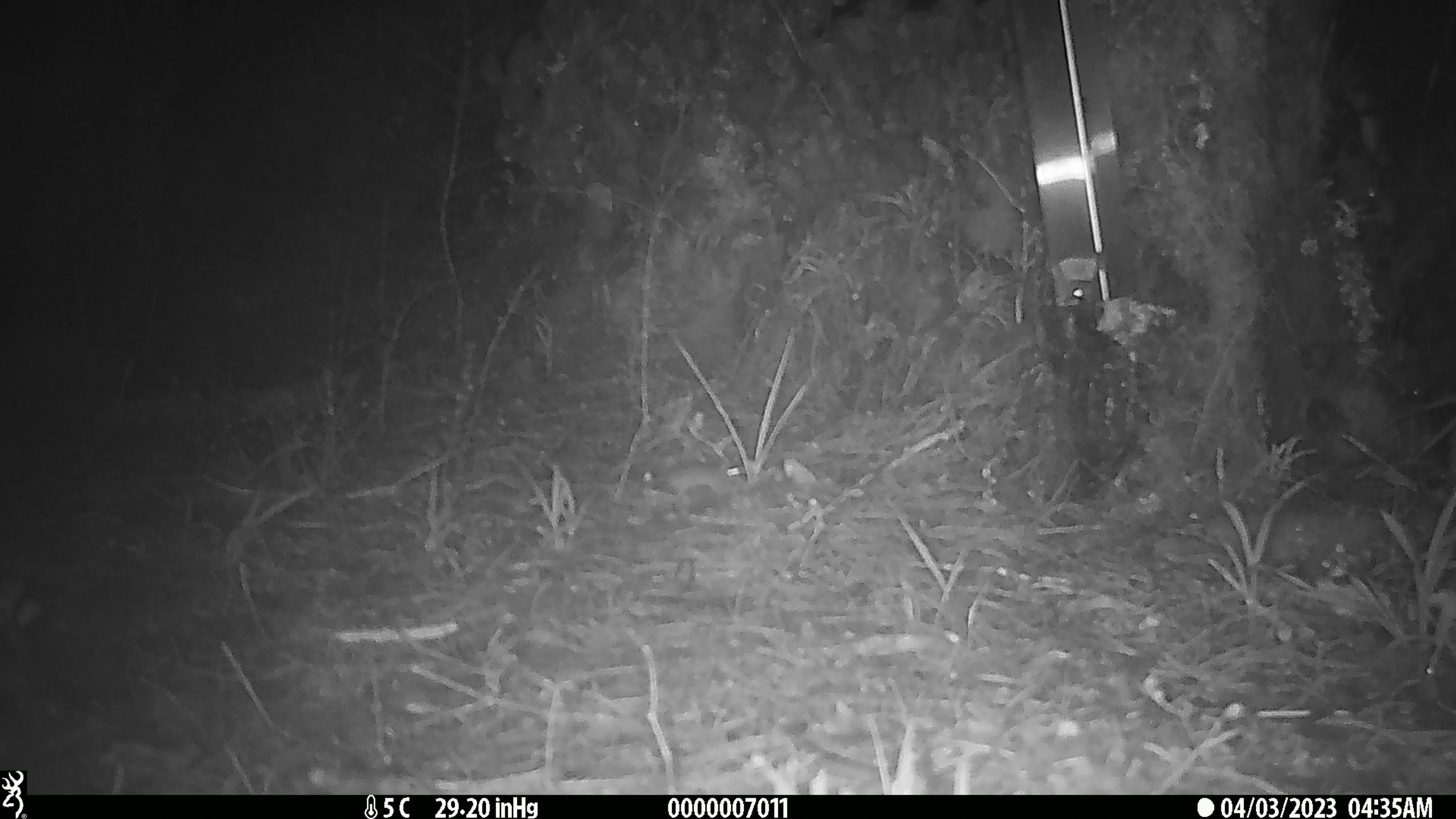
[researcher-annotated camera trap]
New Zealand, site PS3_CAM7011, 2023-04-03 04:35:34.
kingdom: Animalia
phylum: Chordata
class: Mammalia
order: Rodentia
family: Muridae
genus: Mus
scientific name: Mus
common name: mouse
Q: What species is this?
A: Mouse (Mus).